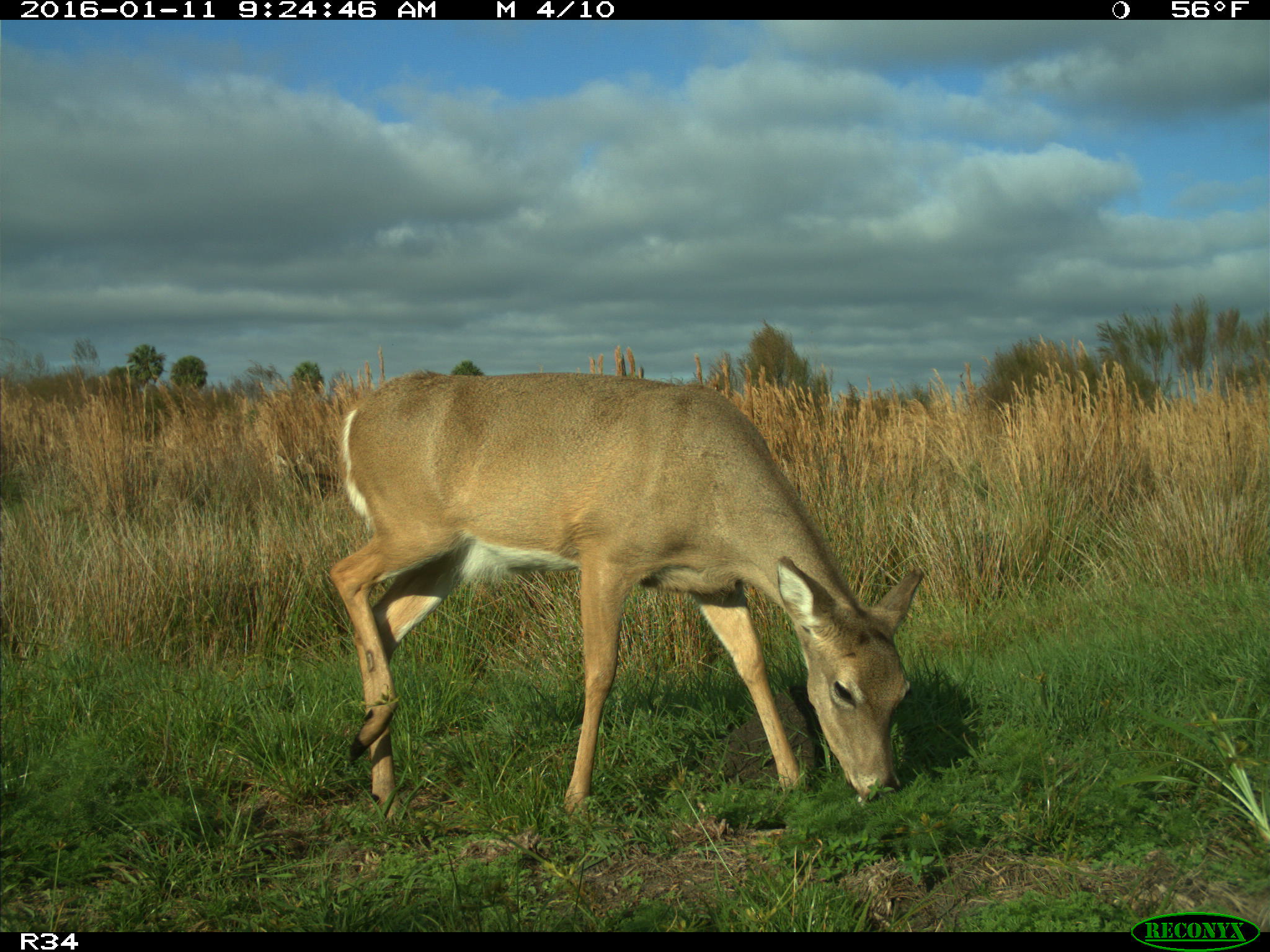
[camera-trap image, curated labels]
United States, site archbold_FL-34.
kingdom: Animalia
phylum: Chordata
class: Mammalia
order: Artiodactyla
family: Cervidae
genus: Odocoileus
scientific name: Odocoileus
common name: deer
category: unidentified deer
Unidentified deer (deer) (Odocoileus).